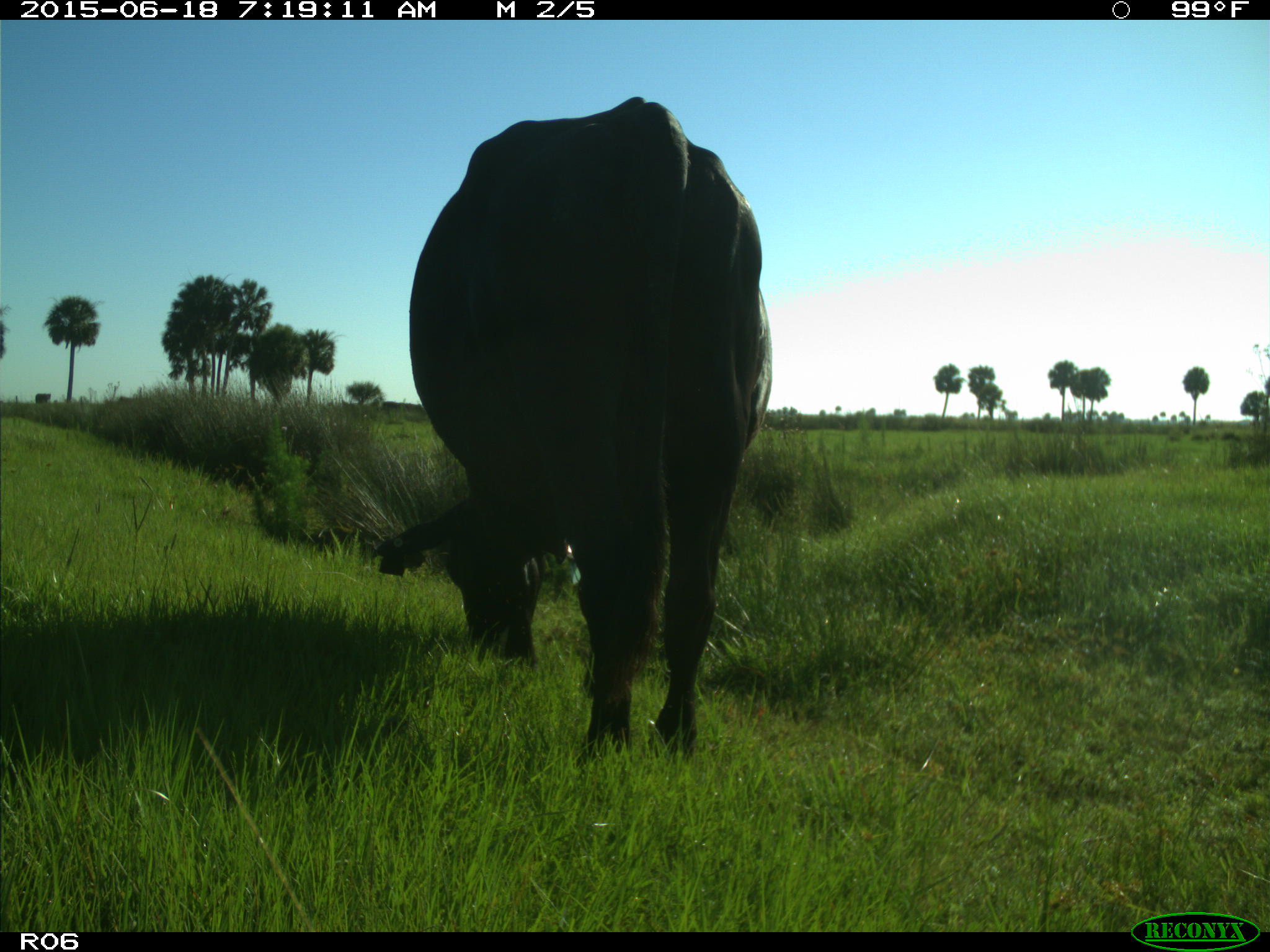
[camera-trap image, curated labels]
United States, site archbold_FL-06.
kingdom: Animalia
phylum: Chordata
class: Mammalia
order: Artiodactyla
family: Bovidae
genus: Bos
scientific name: Bos taurus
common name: domestic cow